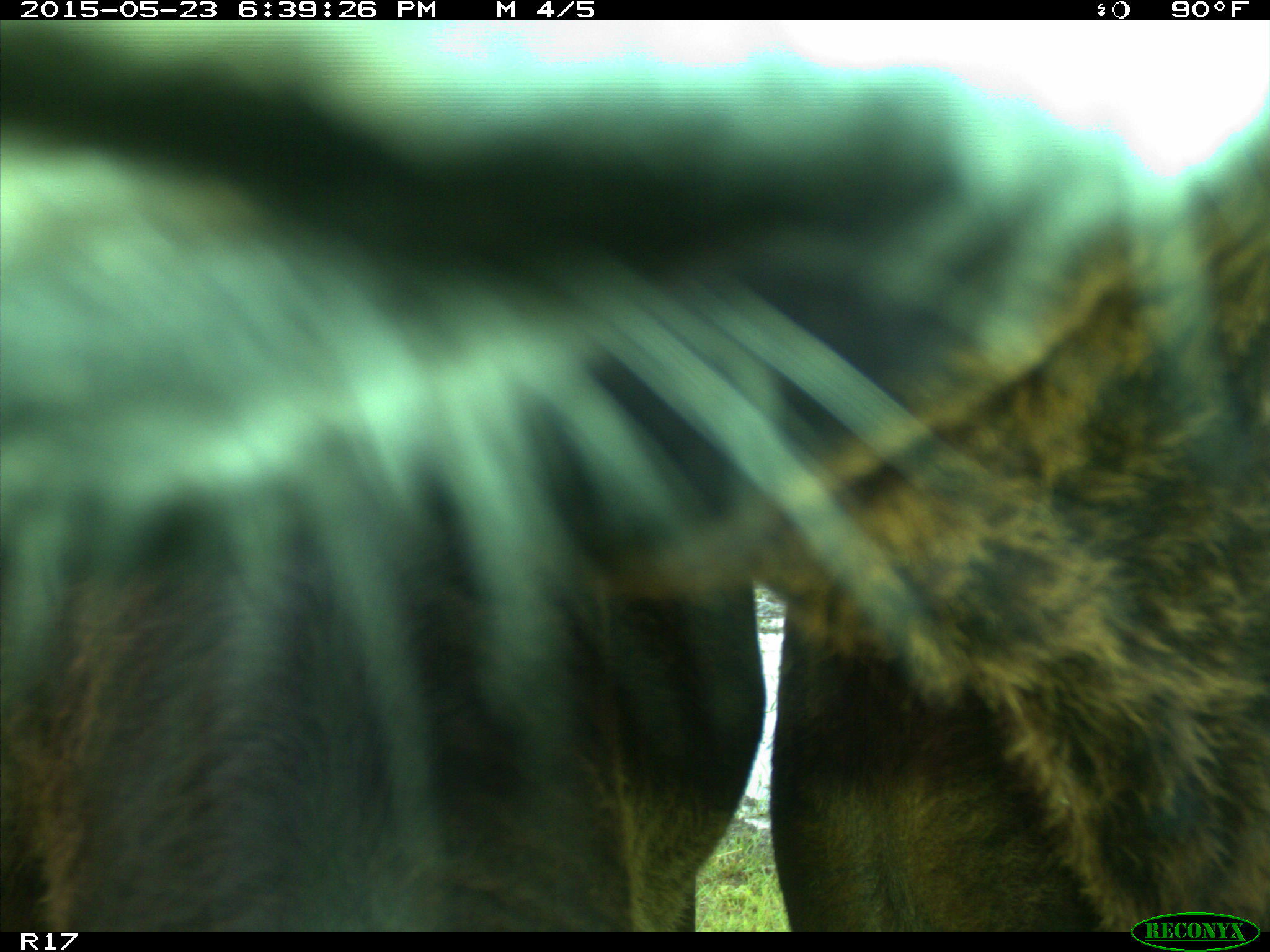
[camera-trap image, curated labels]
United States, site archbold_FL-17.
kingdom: Animalia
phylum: Chordata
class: Mammalia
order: Artiodactyla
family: Bovidae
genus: Bos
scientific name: Bos taurus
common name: domestic cow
Bos taurus (domestic cow).